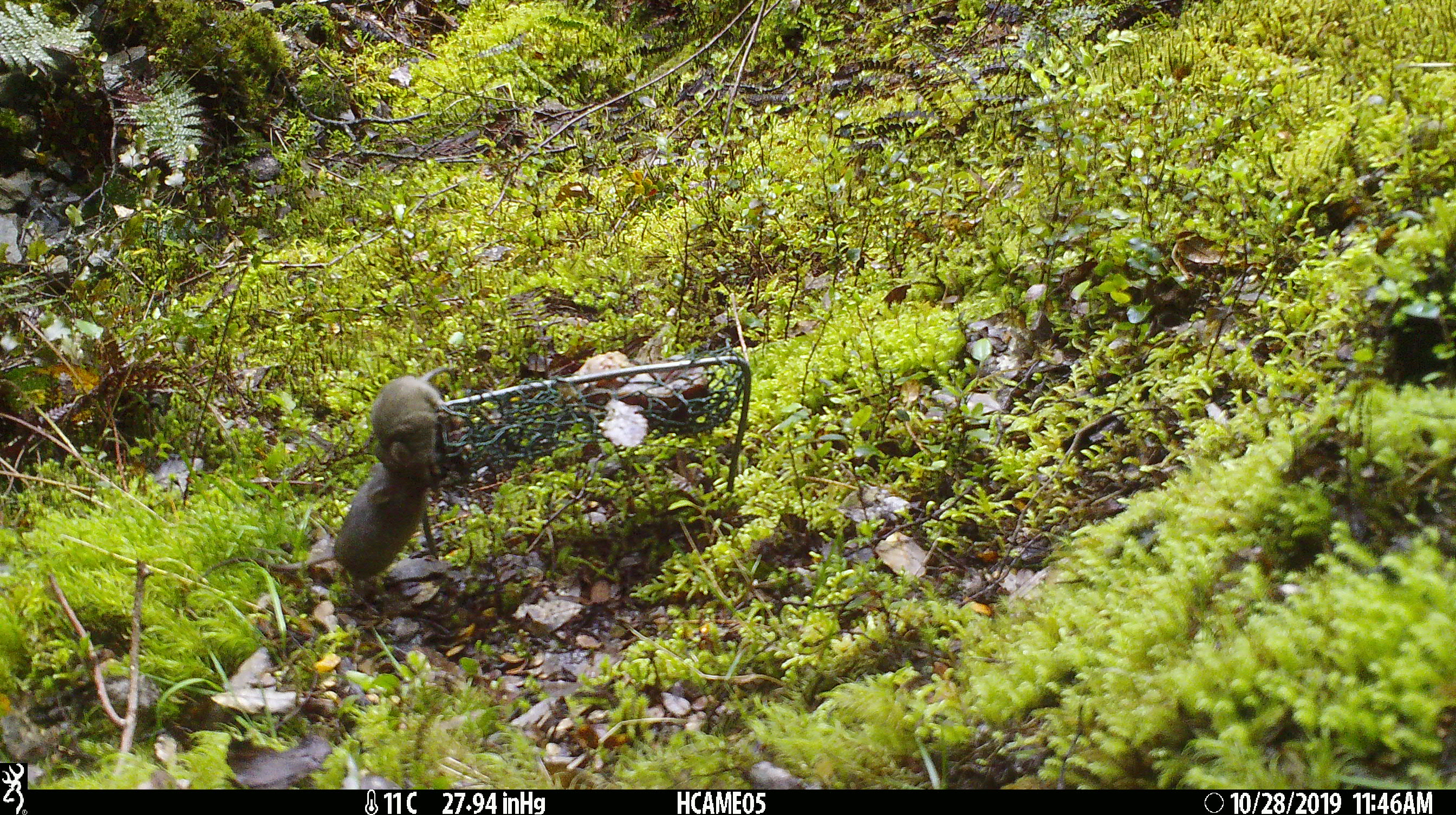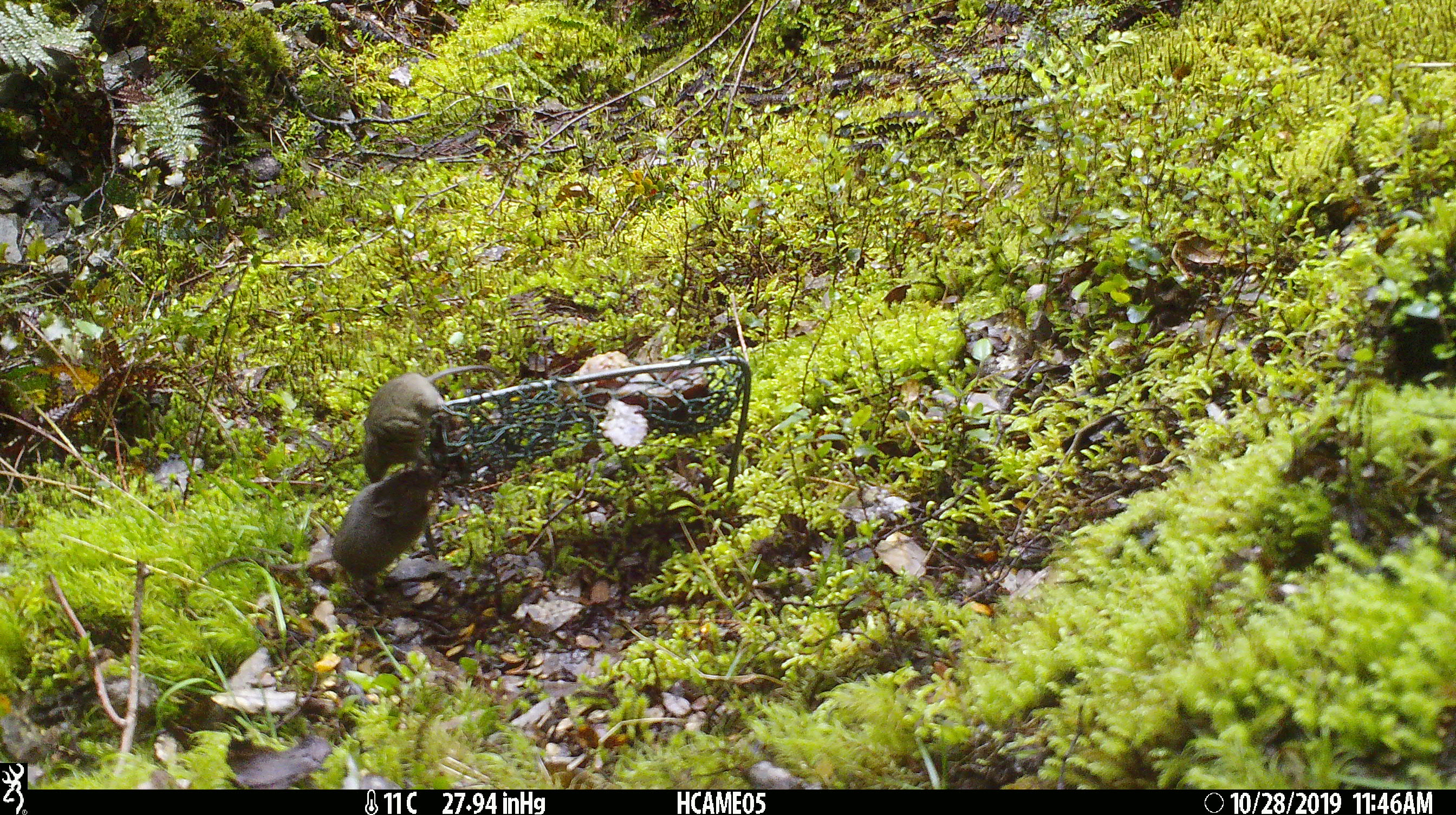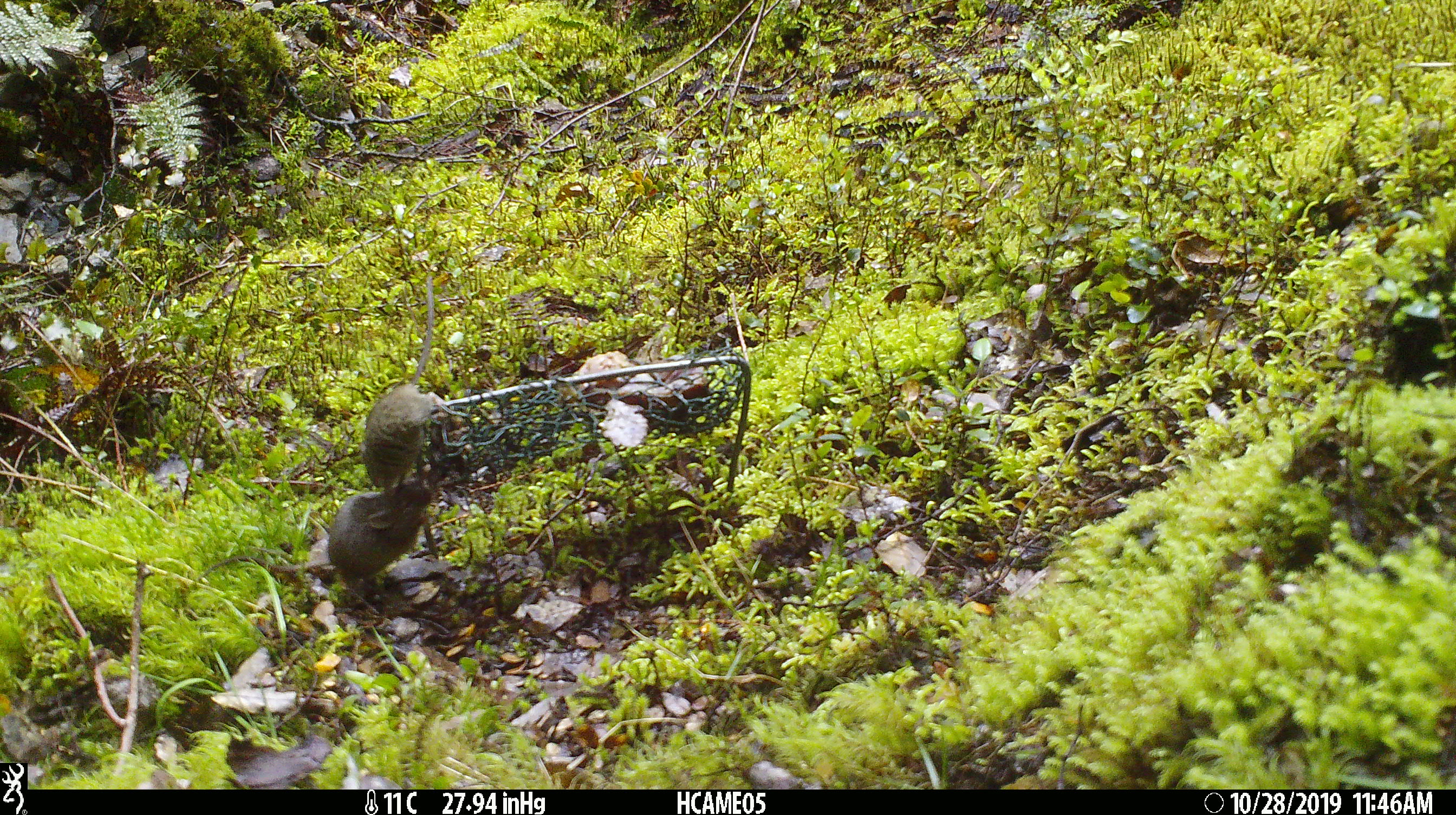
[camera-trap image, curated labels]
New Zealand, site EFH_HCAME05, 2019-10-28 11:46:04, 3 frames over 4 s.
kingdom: Animalia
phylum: Chordata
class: Mammalia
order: Rodentia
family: Muridae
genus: Mus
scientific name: Mus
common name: mouse